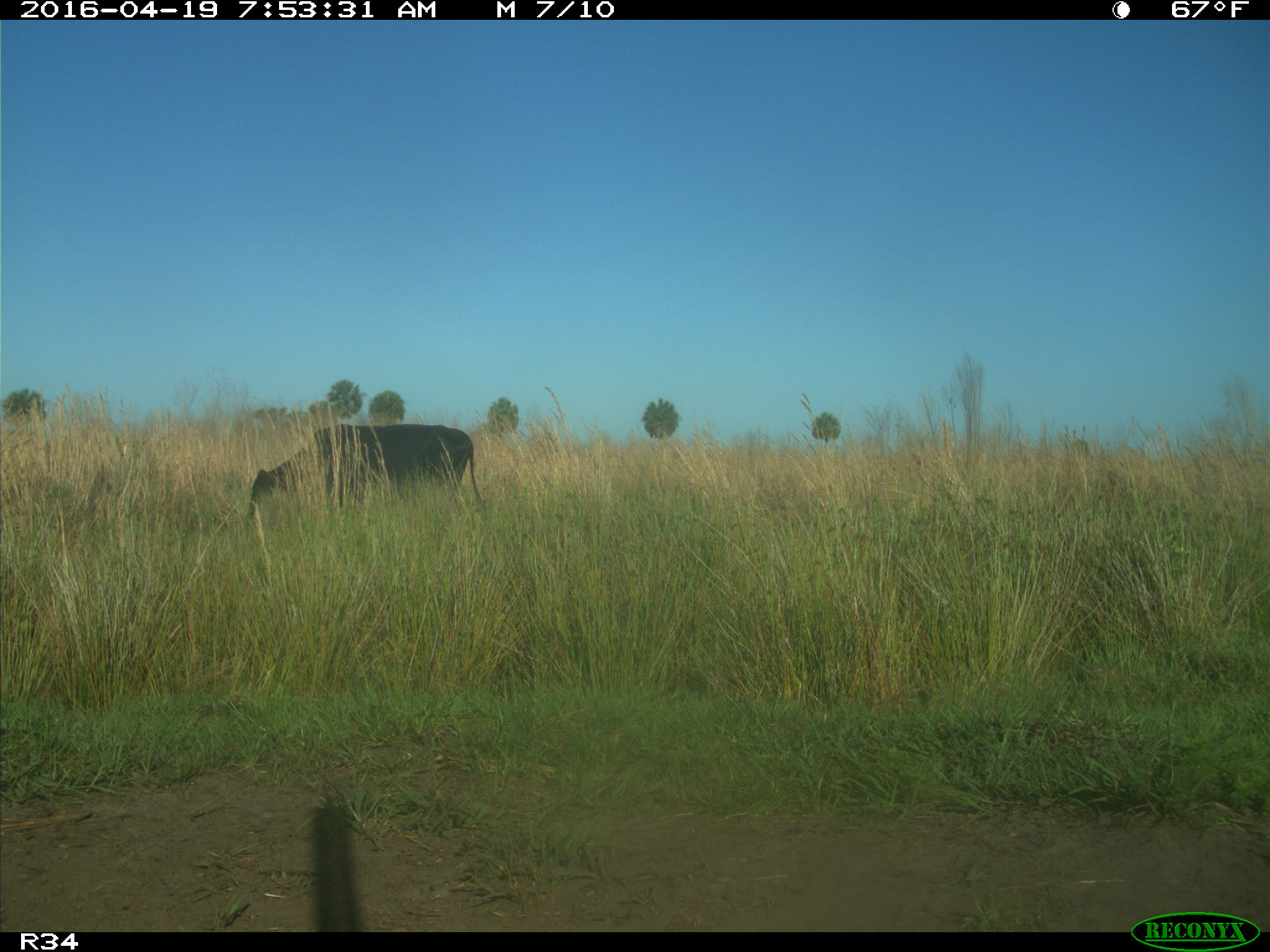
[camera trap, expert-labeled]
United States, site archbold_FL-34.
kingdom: Animalia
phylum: Chordata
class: Mammalia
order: Artiodactyla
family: Bovidae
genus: Bos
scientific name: Bos taurus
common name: domestic cow